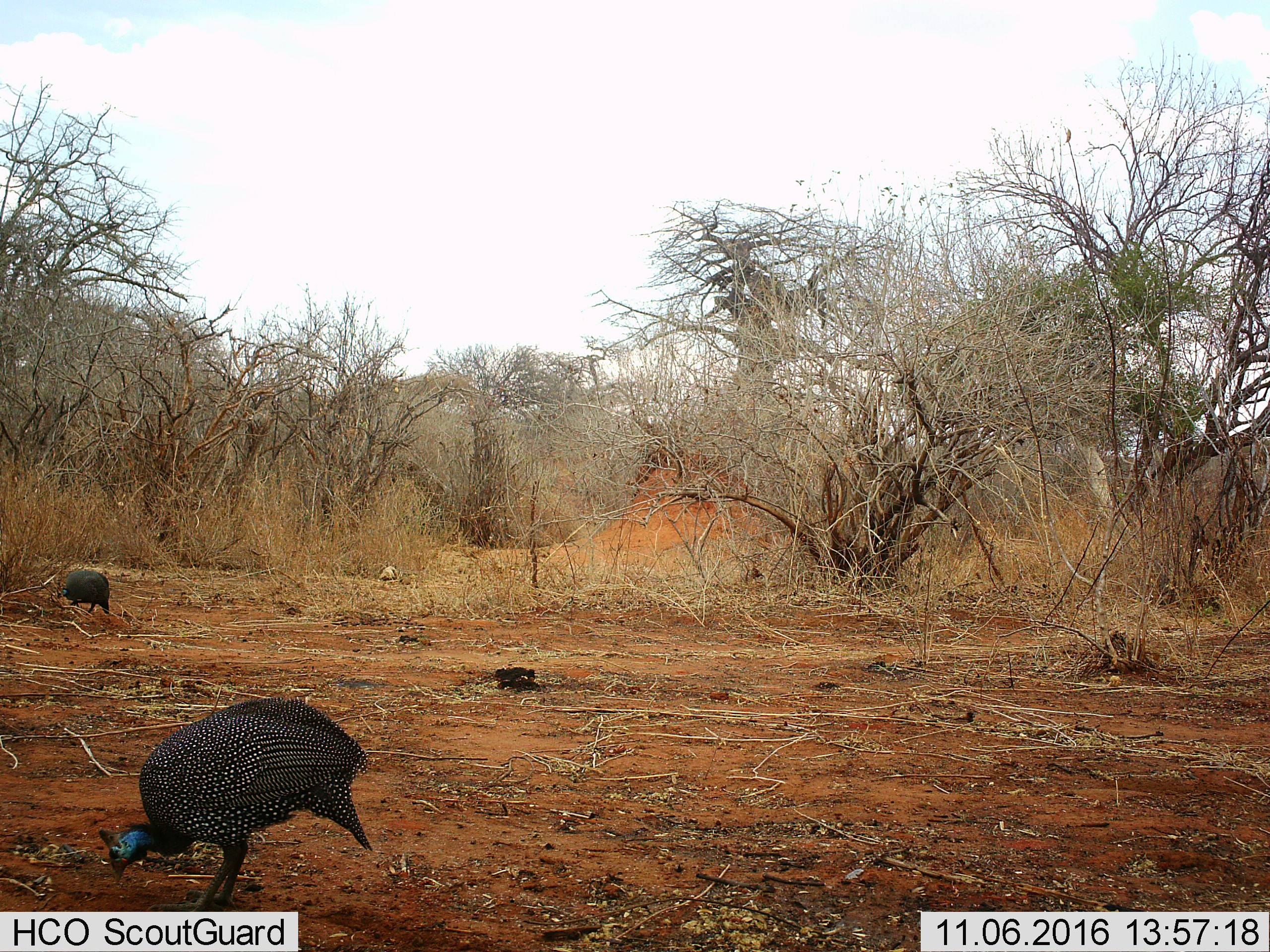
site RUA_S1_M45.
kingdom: Animalia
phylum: Chordata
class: Aves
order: Galliformes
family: Numididae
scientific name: Numididae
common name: guineafowl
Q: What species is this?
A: Guineafowl (Numididae).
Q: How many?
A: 2.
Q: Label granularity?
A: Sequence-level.